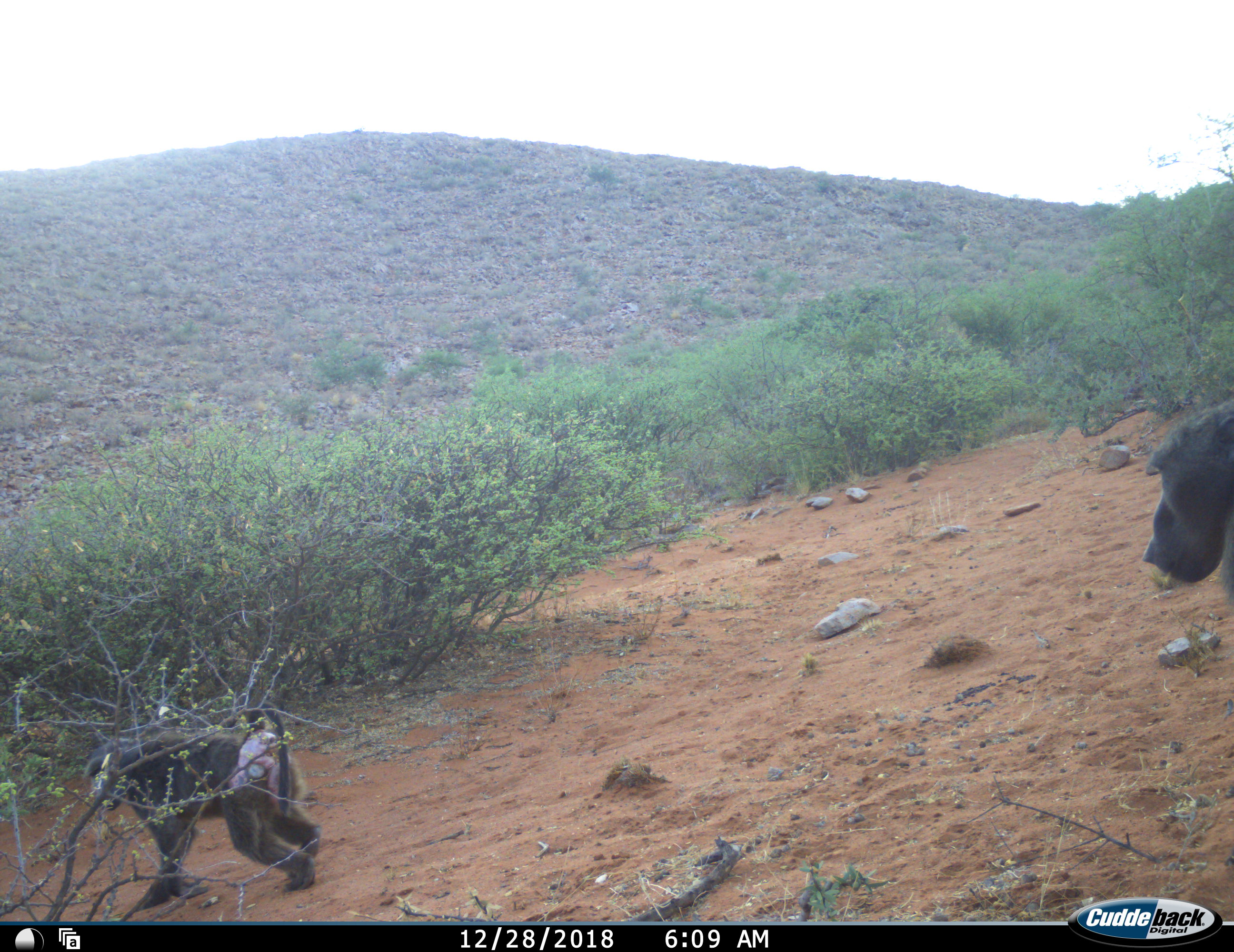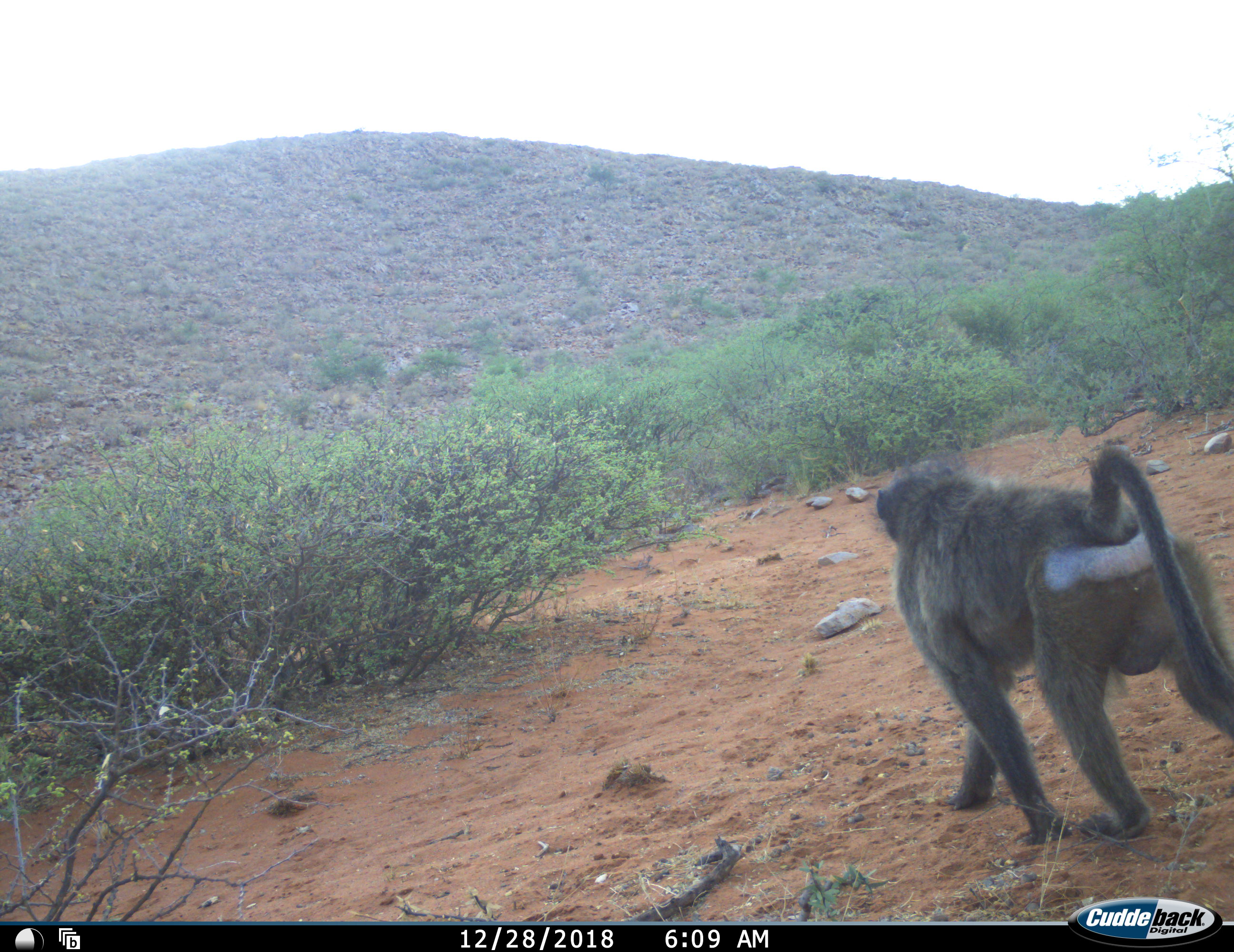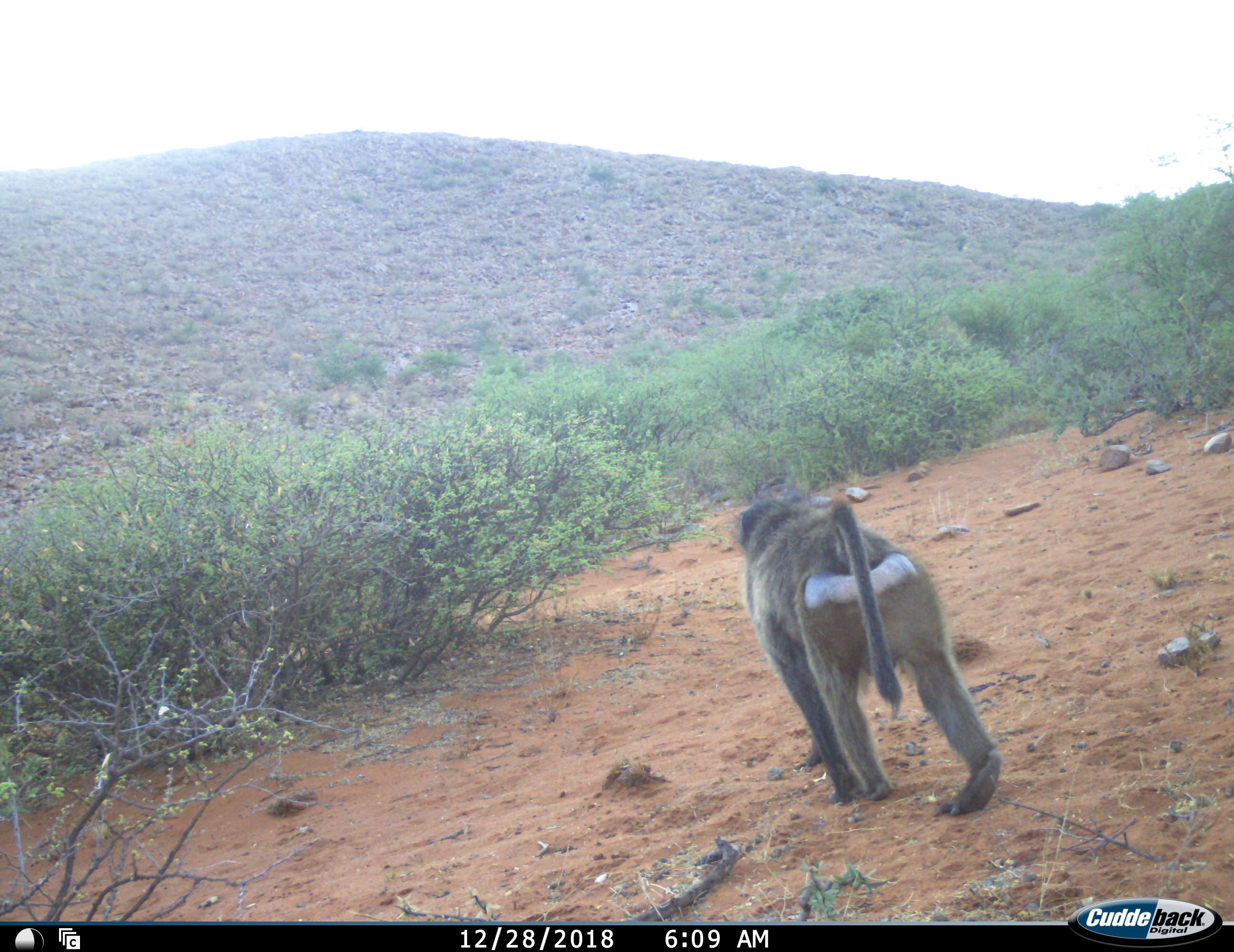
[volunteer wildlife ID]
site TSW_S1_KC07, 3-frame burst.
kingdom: Animalia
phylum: Chordata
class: Mammalia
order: Primates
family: Cercopithecidae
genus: Papio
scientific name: Papio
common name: baboon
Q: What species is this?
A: Baboon (Papio).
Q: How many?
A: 2.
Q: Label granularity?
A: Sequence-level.